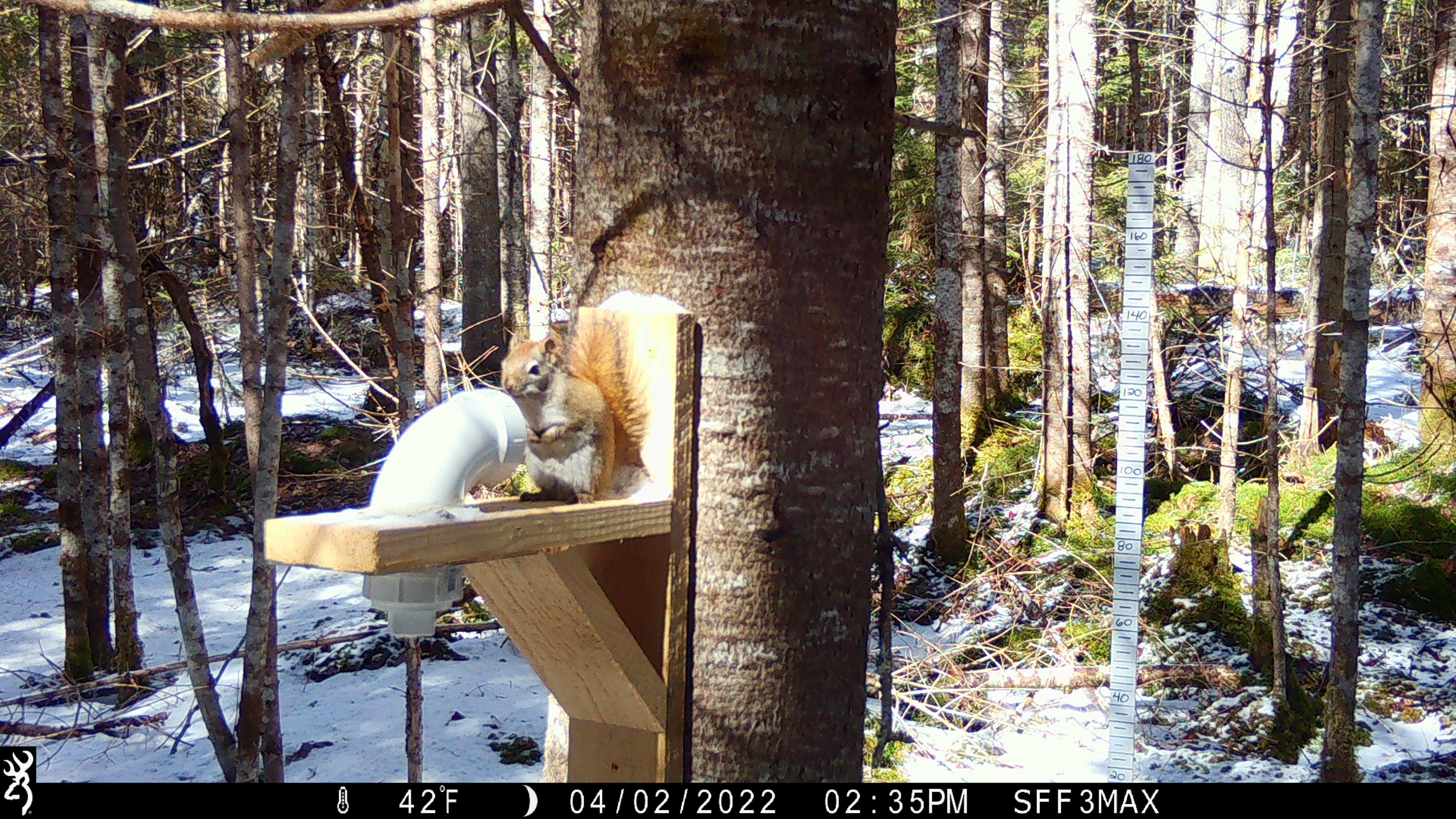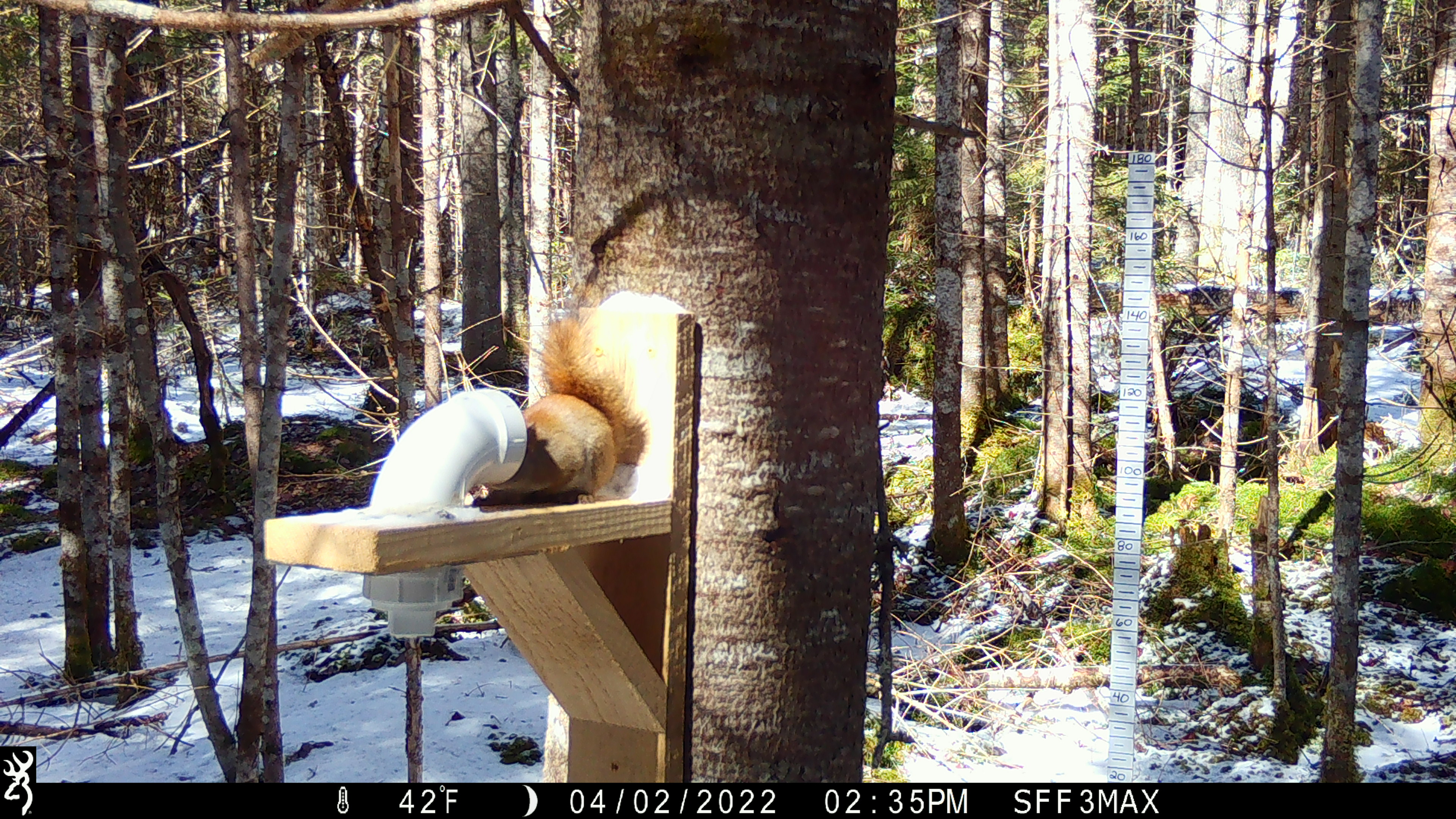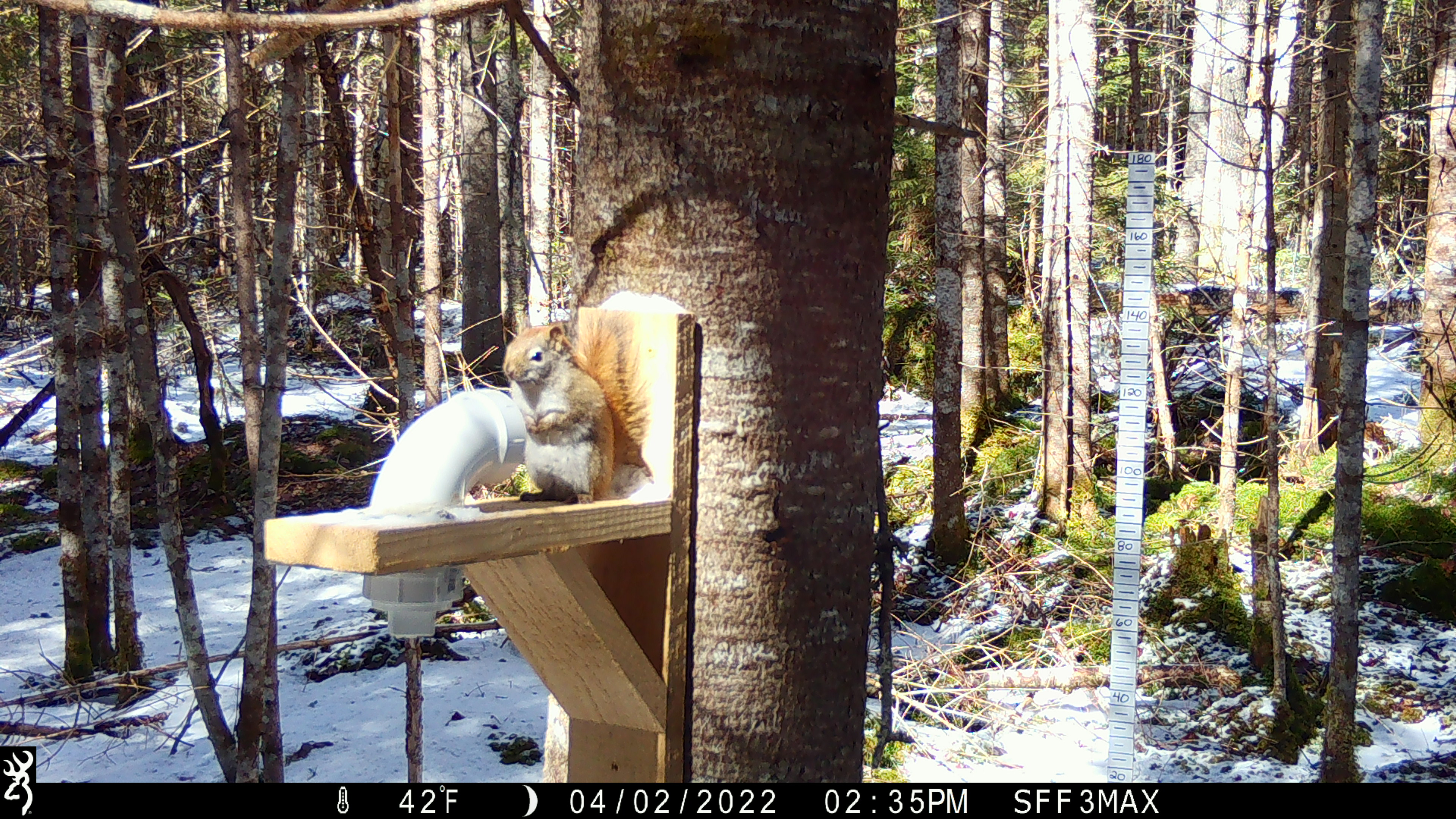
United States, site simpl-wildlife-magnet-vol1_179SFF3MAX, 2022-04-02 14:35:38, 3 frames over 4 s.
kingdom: Animalia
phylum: Chordata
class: Mammalia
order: Rodentia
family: Sciuridae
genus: Tamiasciurus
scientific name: Tamiasciurus hudsonicus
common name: red squirrel